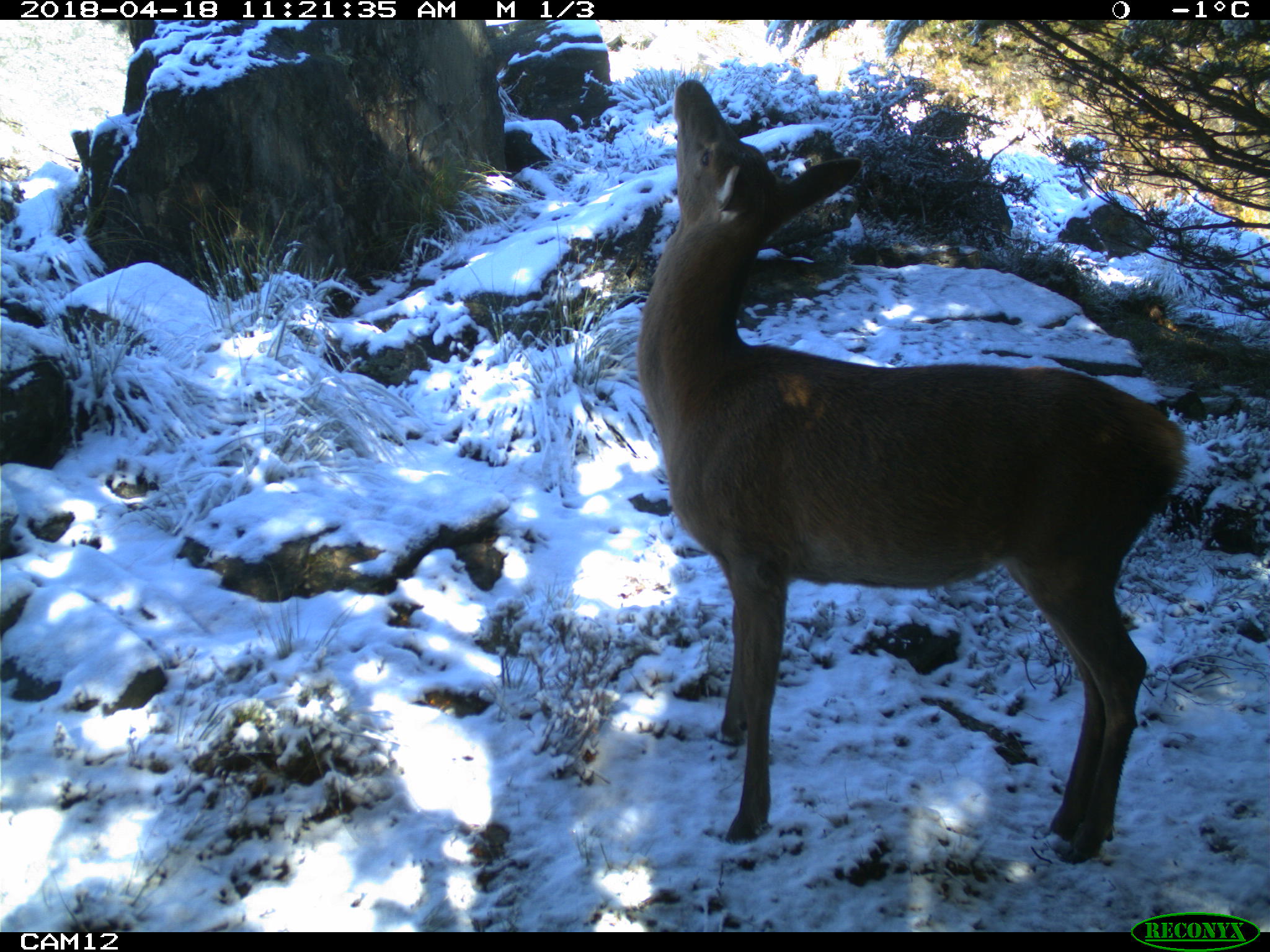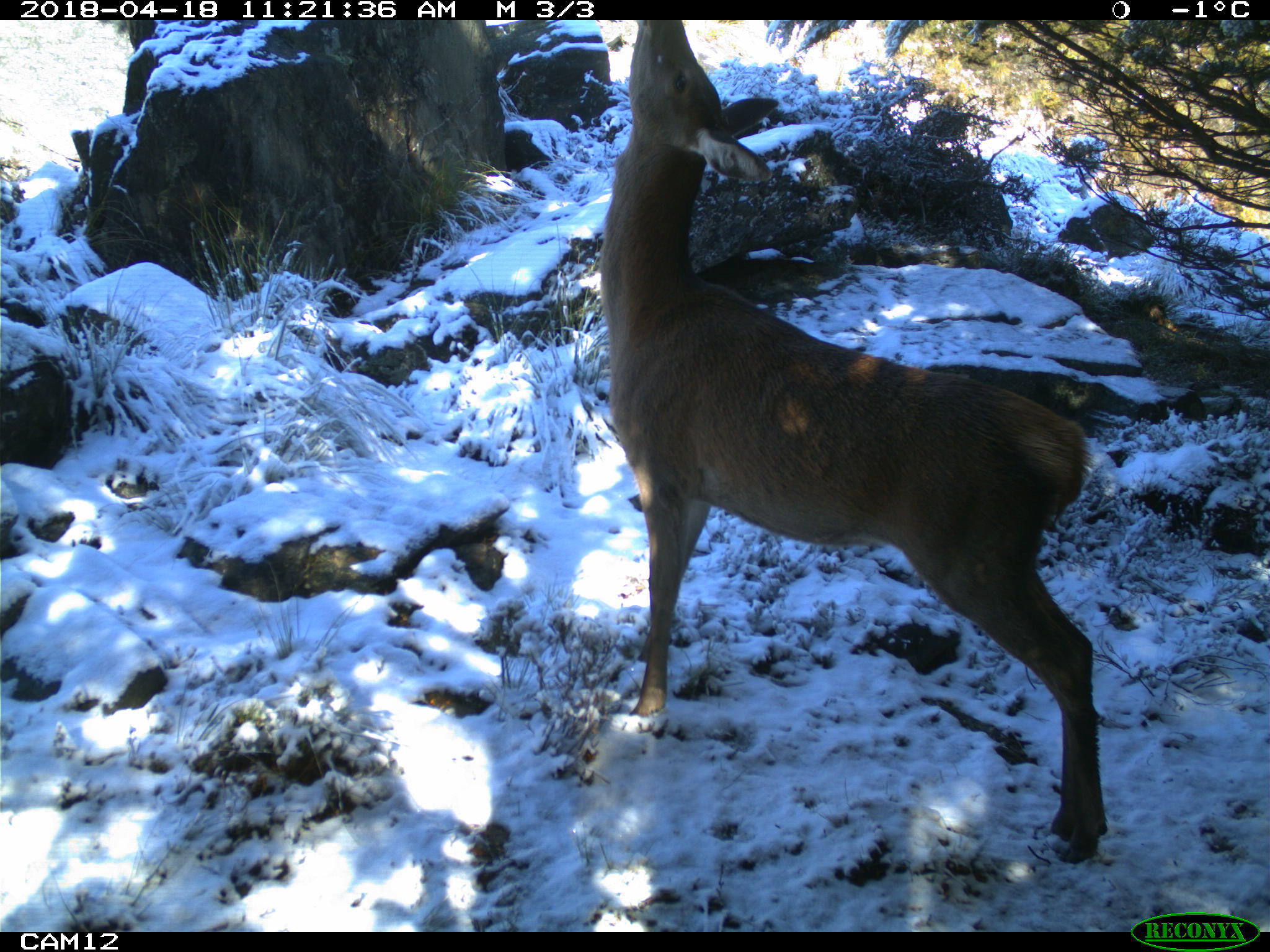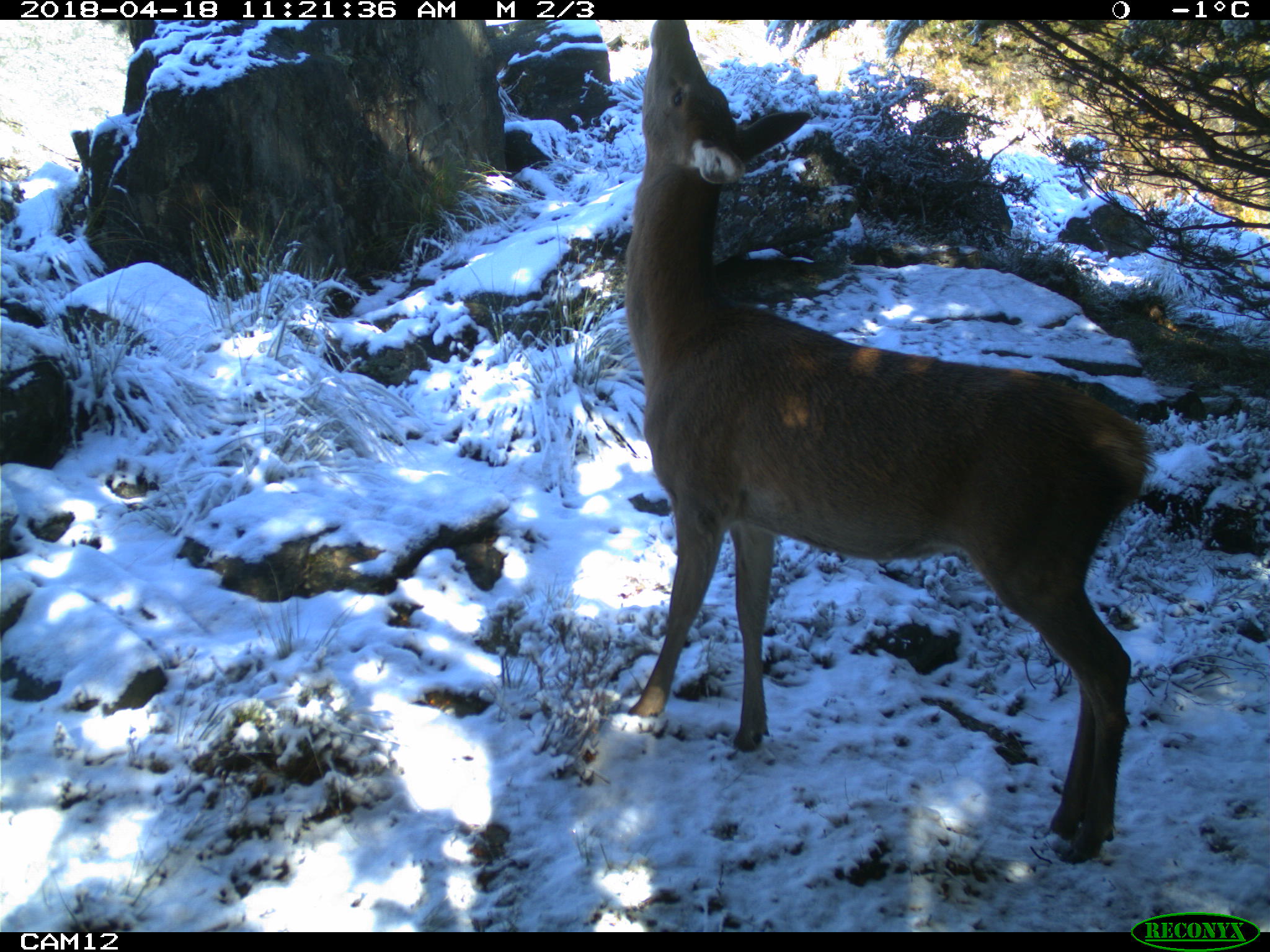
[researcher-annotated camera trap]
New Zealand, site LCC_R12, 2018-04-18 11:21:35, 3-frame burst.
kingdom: Animalia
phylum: Chordata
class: Mammalia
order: Artiodactyla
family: Cervidae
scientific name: Cervidae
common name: deer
Deer (Cervidae).